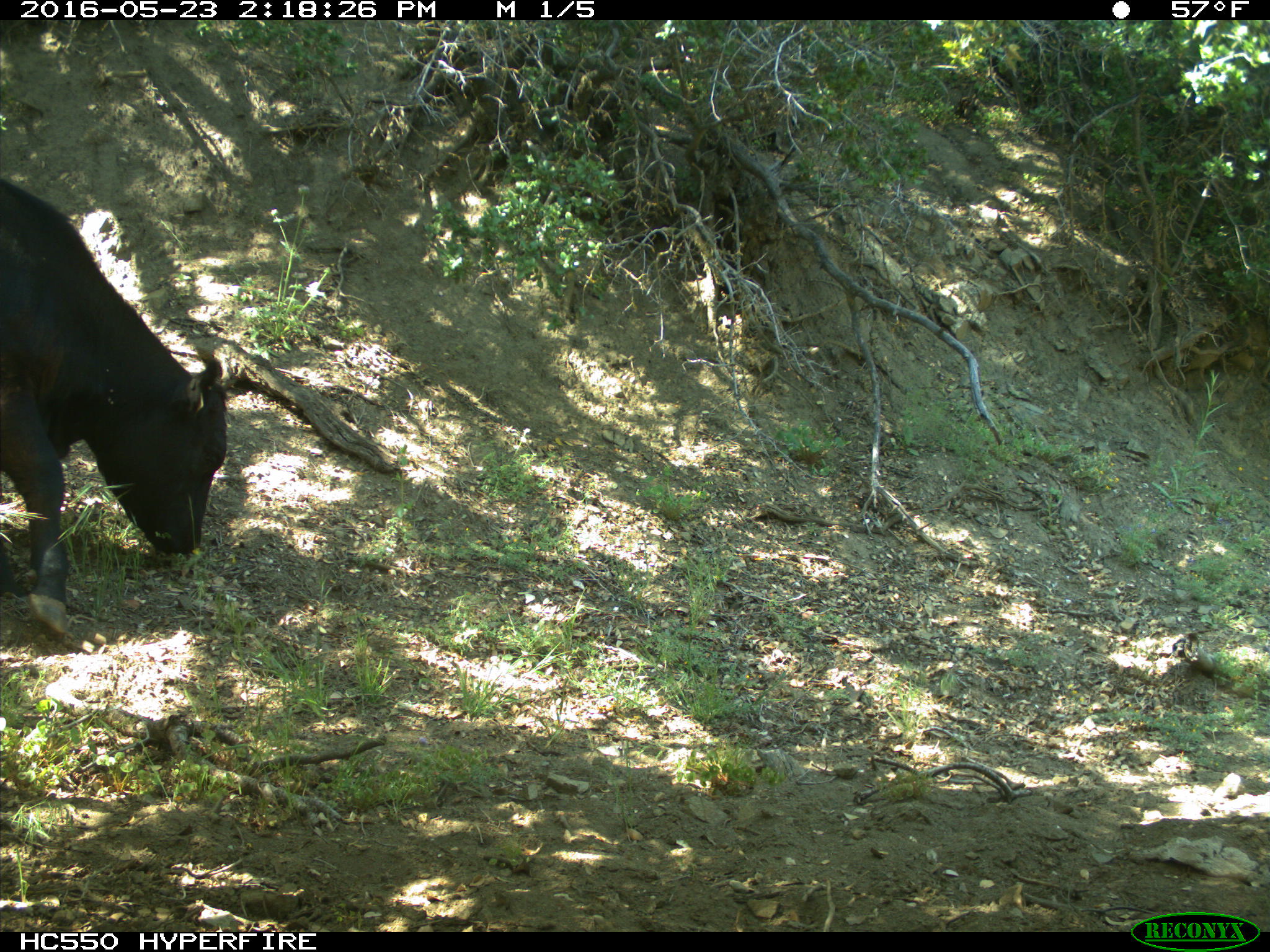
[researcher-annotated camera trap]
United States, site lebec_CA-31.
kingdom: Animalia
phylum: Chordata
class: Mammalia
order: Artiodactyla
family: Bovidae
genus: Bos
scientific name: Bos taurus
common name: domestic cow